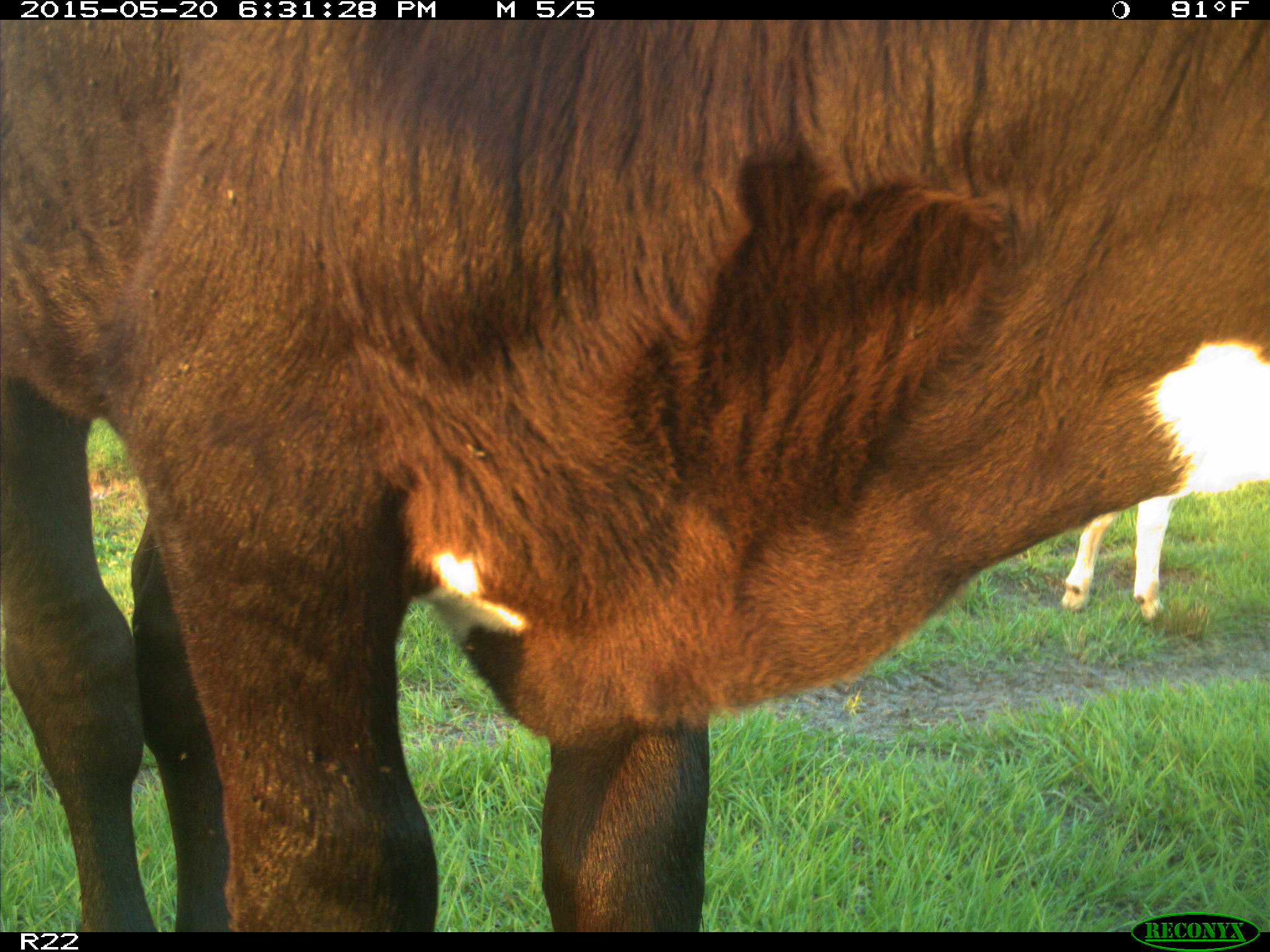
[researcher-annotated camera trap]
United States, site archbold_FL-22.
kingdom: Animalia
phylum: Chordata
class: Mammalia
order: Artiodactyla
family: Bovidae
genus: Bos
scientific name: Bos taurus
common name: domestic cow